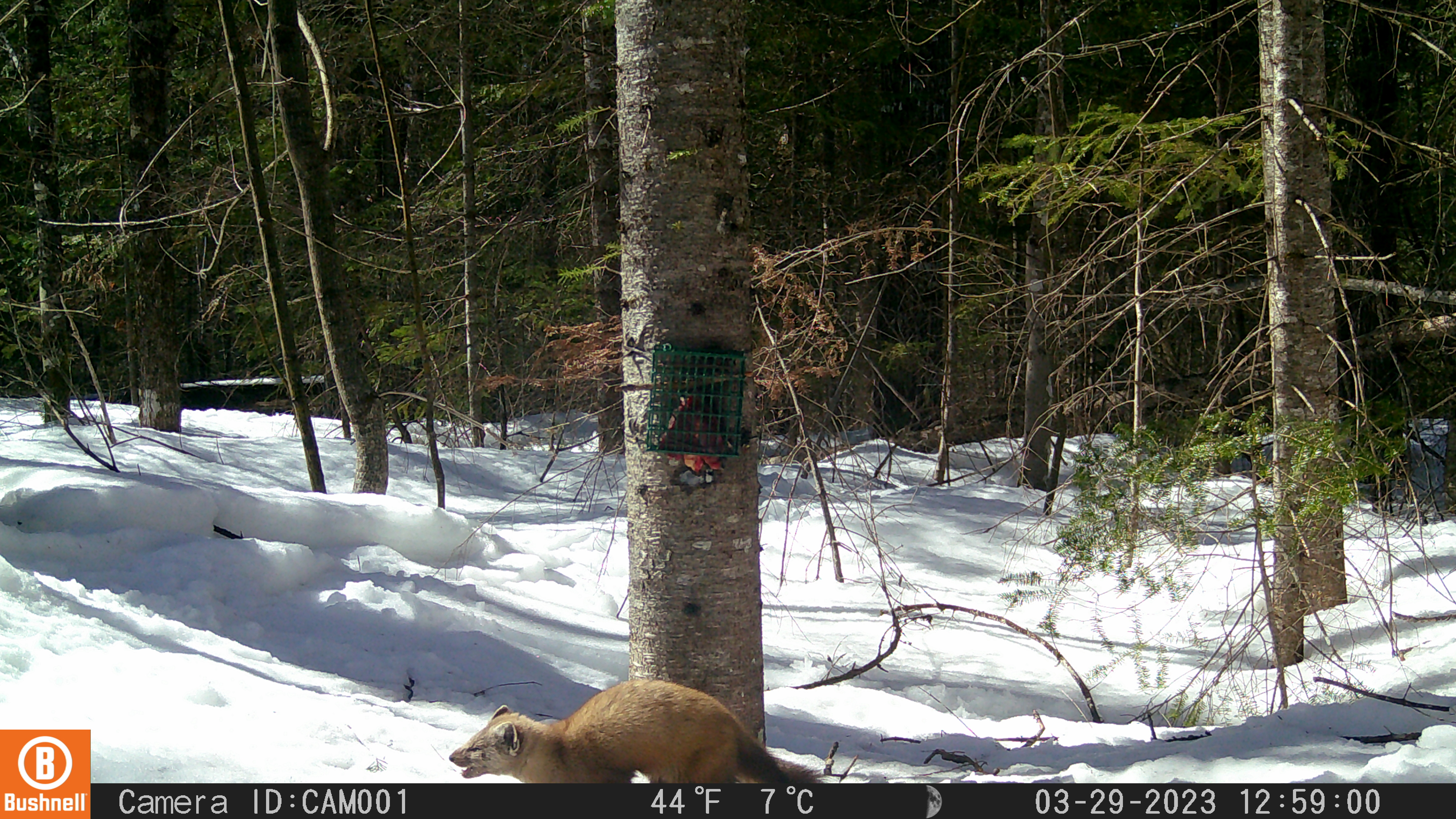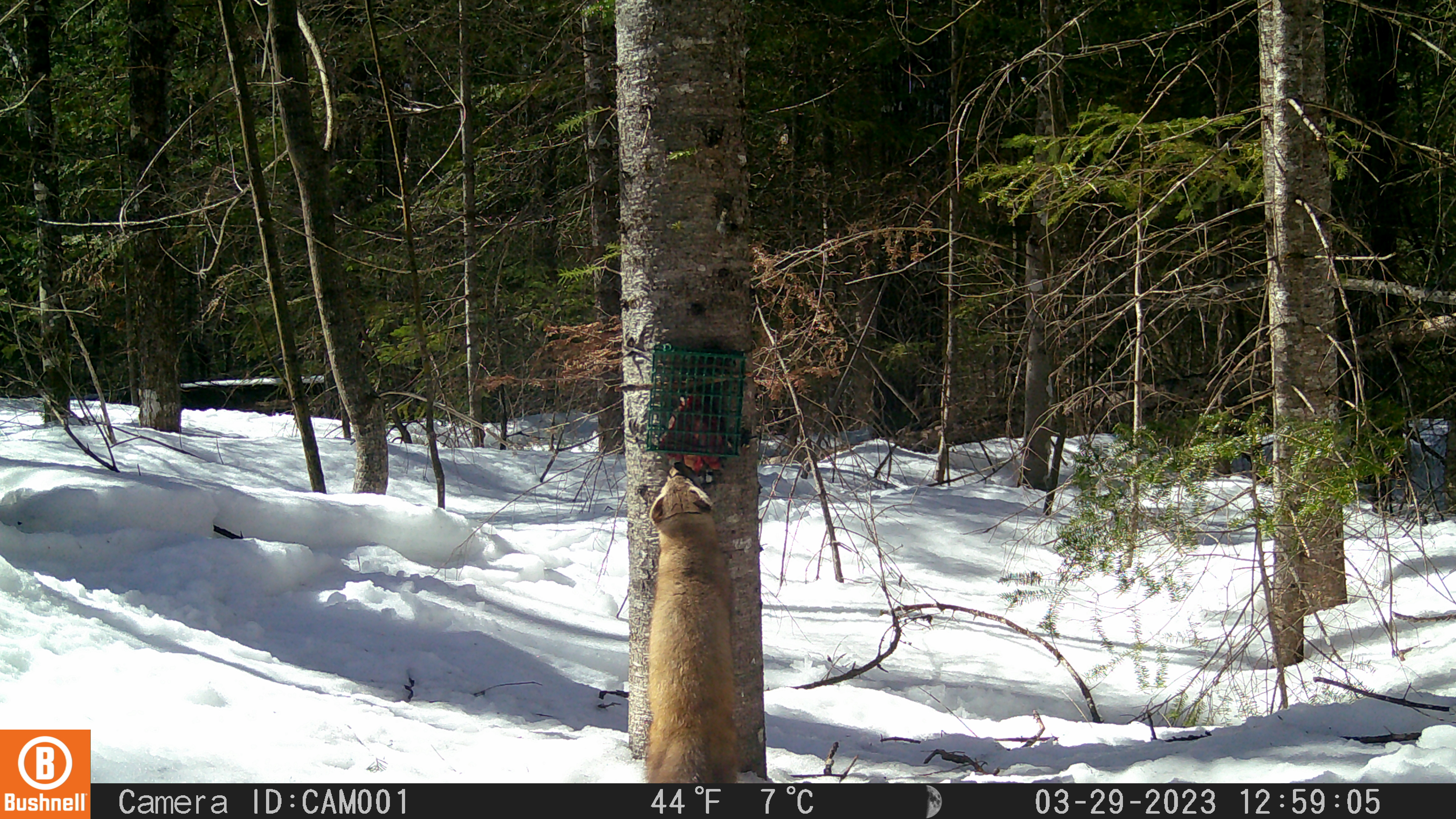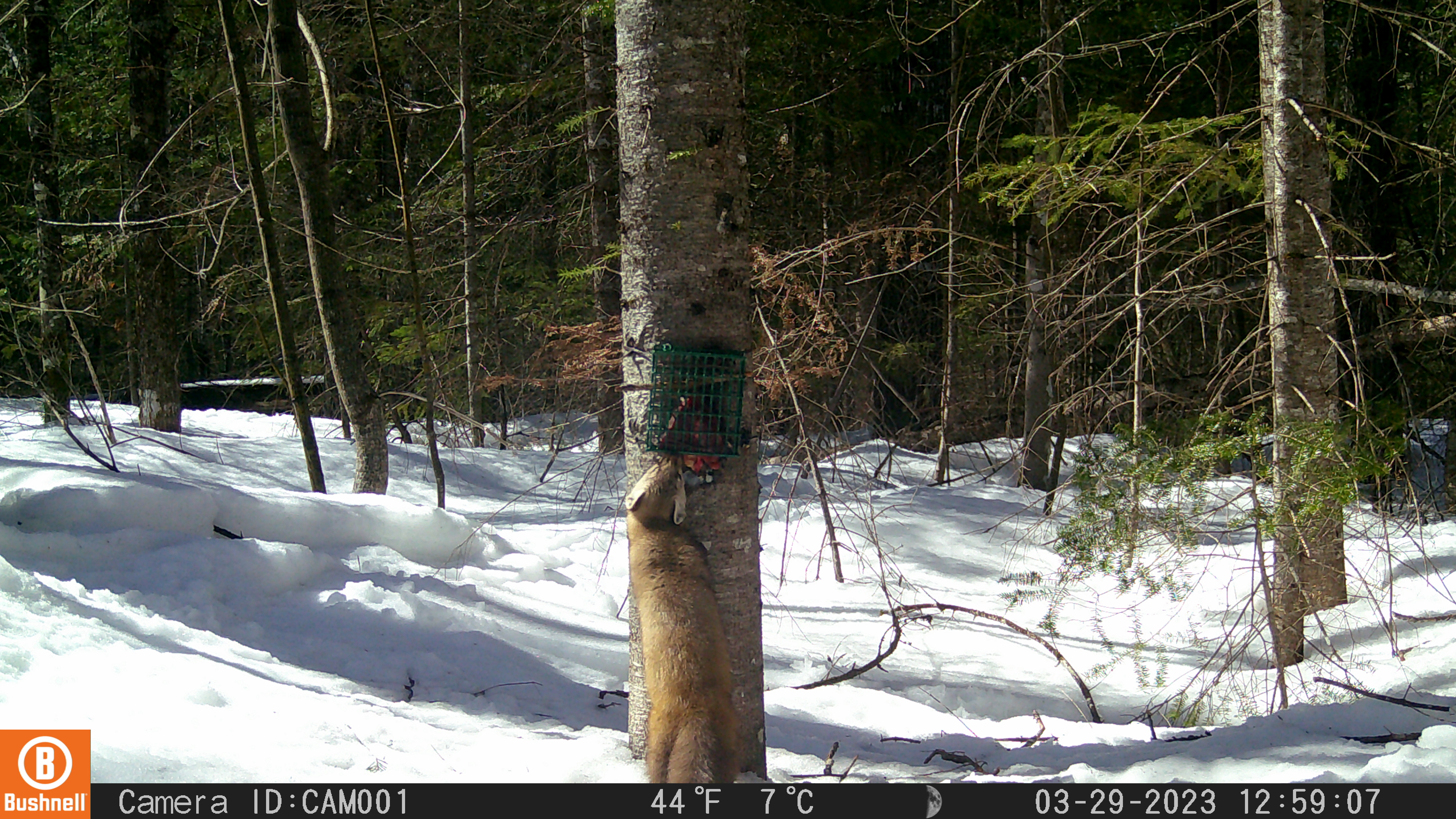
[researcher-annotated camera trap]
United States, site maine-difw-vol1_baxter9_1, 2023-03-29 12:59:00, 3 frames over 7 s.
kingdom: Animalia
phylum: Chordata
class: Mammalia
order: Carnivora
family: Mustelidae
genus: Martes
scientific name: Martes americana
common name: american marten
American marten (Martes americana).